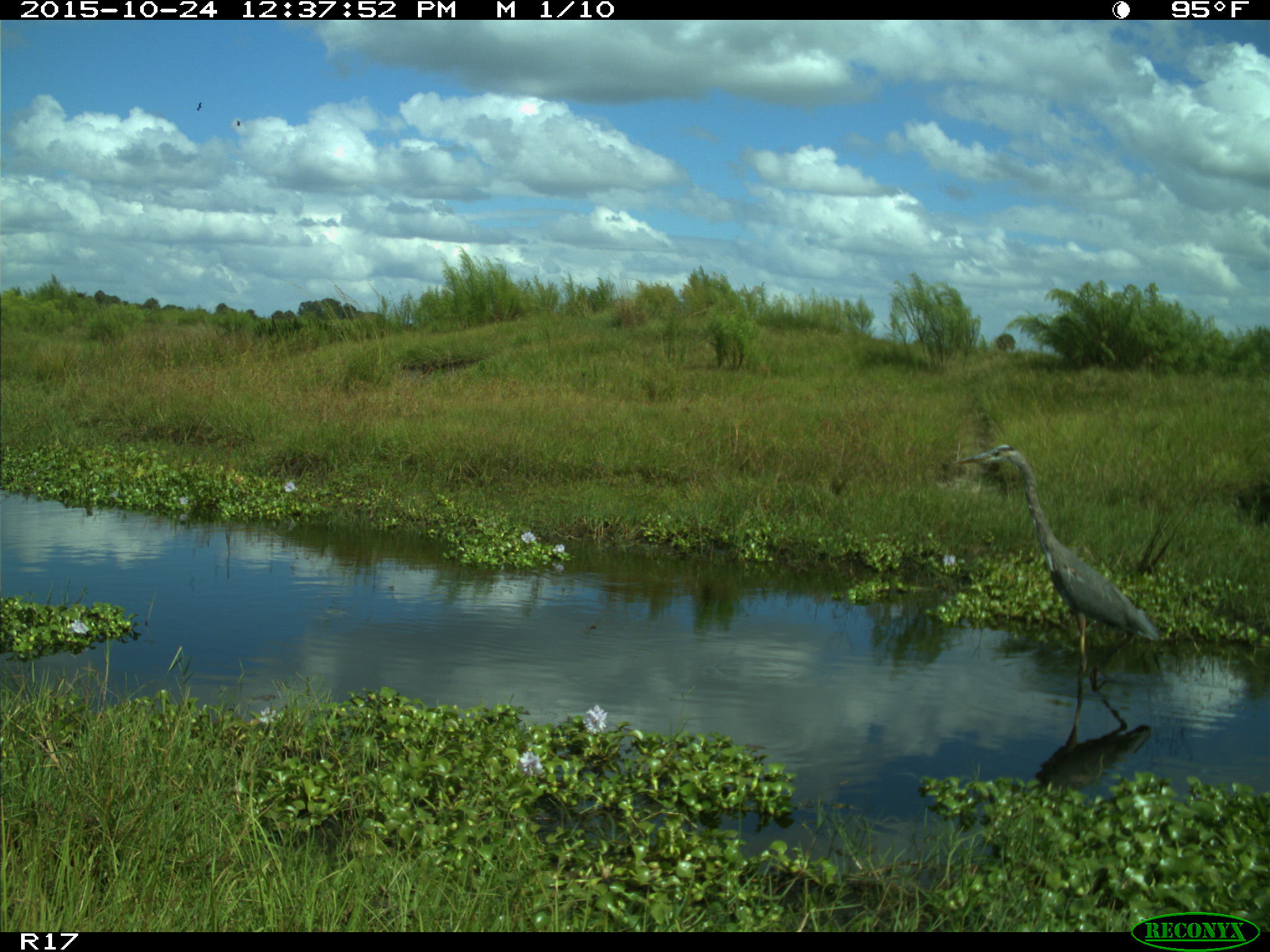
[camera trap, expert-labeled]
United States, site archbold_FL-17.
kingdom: Animalia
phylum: Chordata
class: Aves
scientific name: Aves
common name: birds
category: unidentified bird